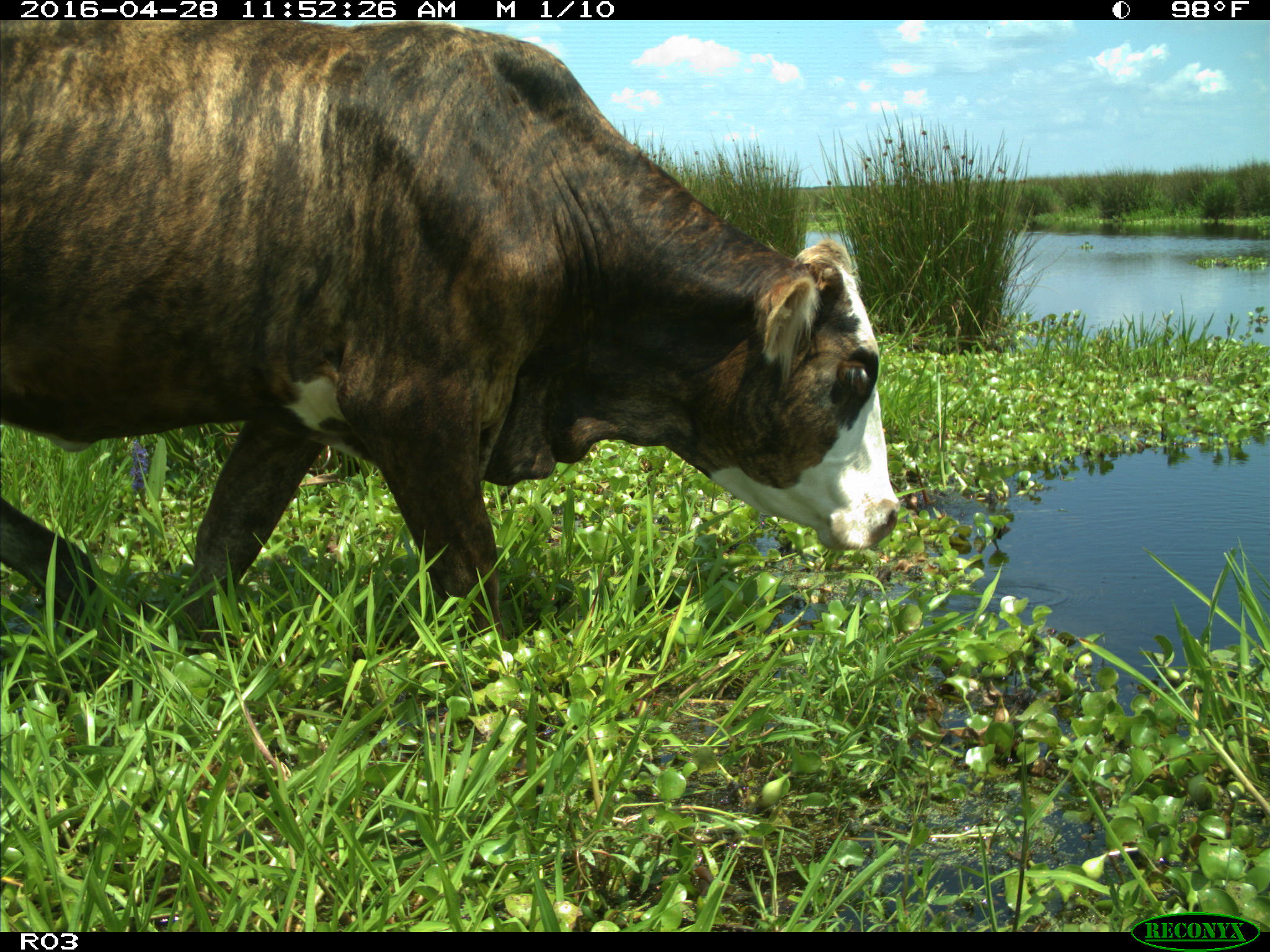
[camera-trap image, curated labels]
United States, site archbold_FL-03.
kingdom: Animalia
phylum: Chordata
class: Mammalia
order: Artiodactyla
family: Bovidae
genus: Bos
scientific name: Bos taurus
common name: domestic cow